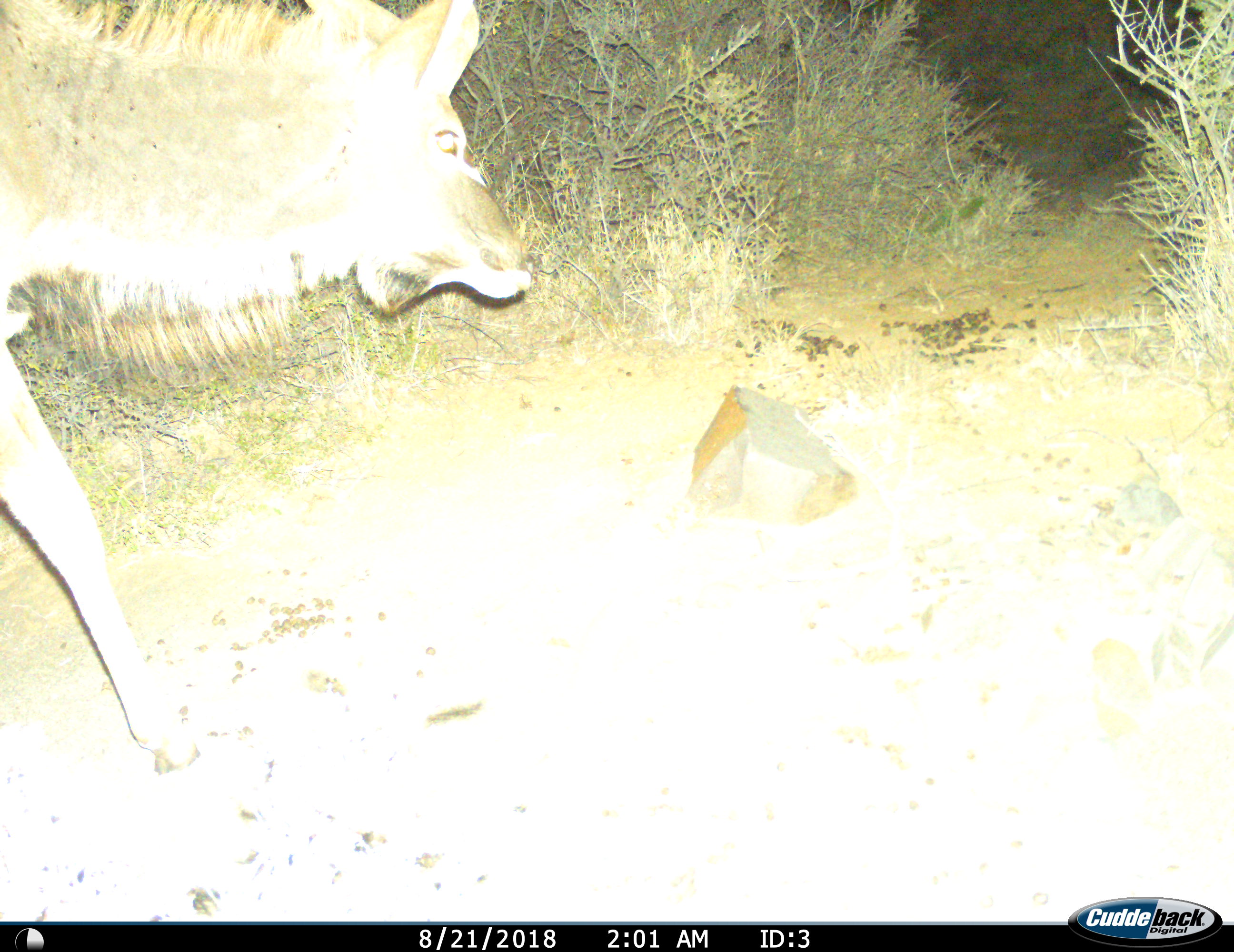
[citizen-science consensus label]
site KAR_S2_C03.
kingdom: Animalia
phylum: Chordata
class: Mammalia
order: Artiodactyla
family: Bovidae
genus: Tragelaphus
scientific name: Tragelaphus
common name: kudu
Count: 1.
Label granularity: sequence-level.